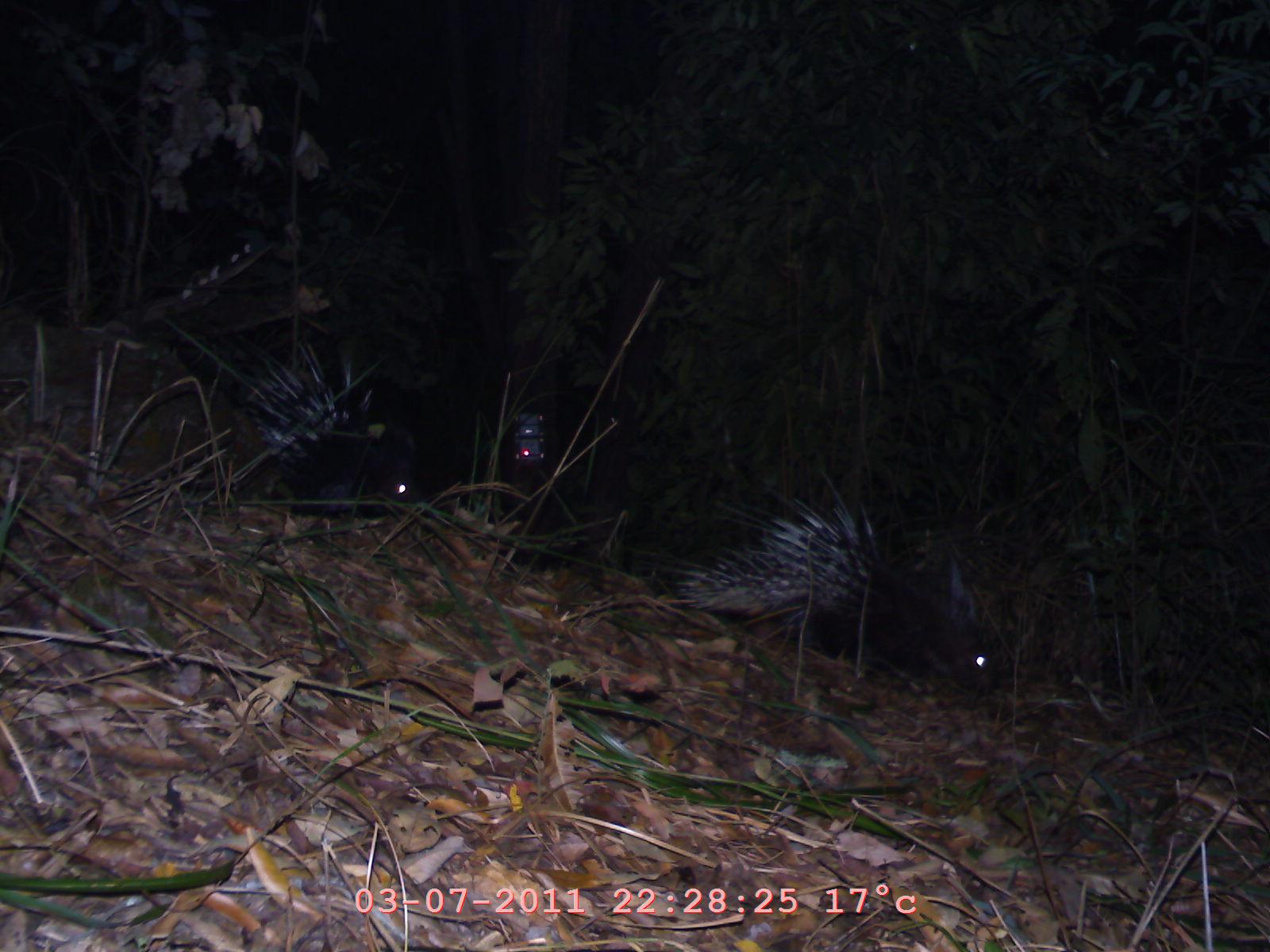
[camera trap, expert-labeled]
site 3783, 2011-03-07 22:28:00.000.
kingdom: Animalia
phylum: Chordata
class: Mammalia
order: Rodentia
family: Hystricidae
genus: Hystrix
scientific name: Hystrix brachyura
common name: east asian porcupine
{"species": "Hystrix brachyura (east asian porcupine)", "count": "2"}